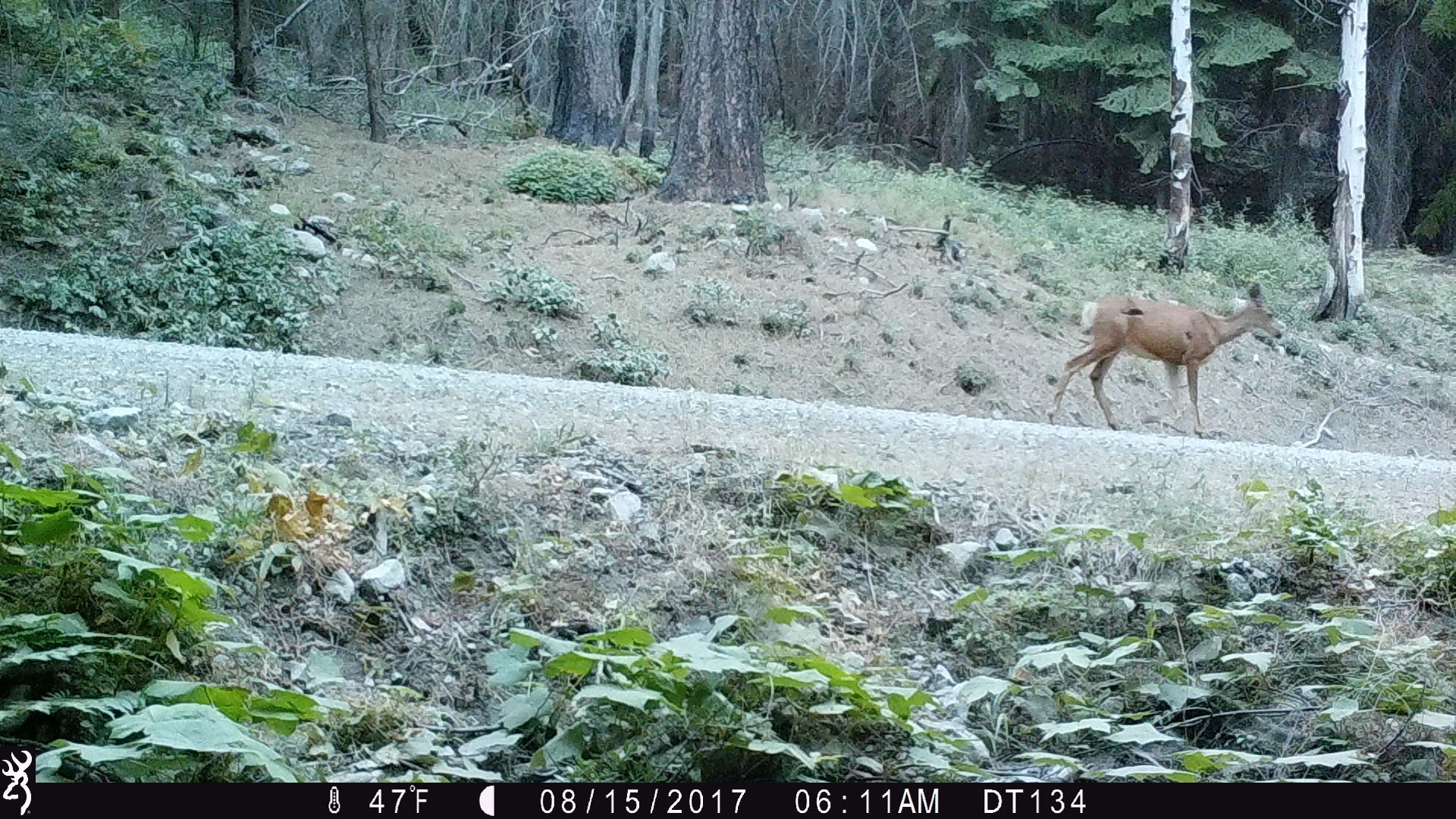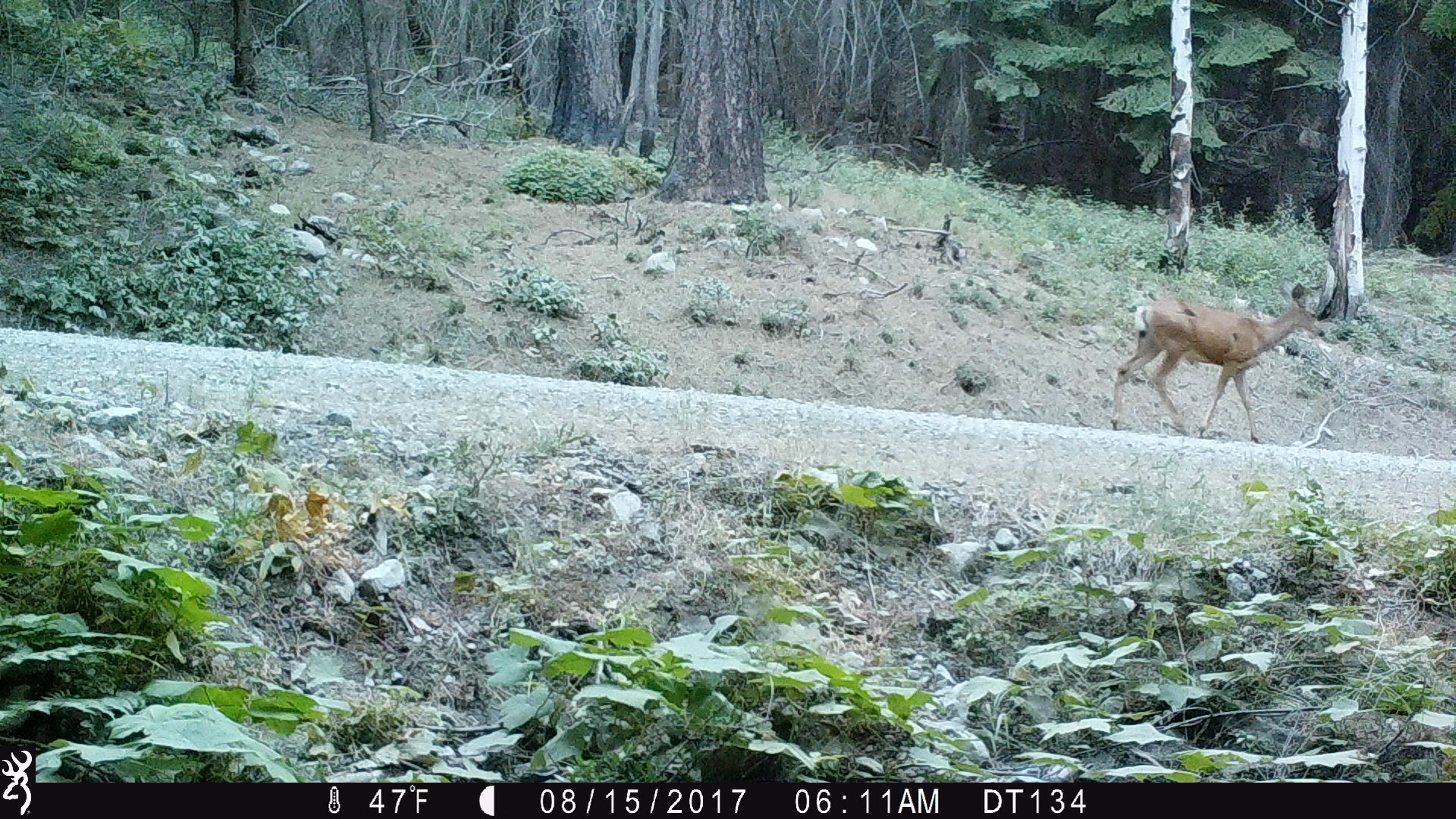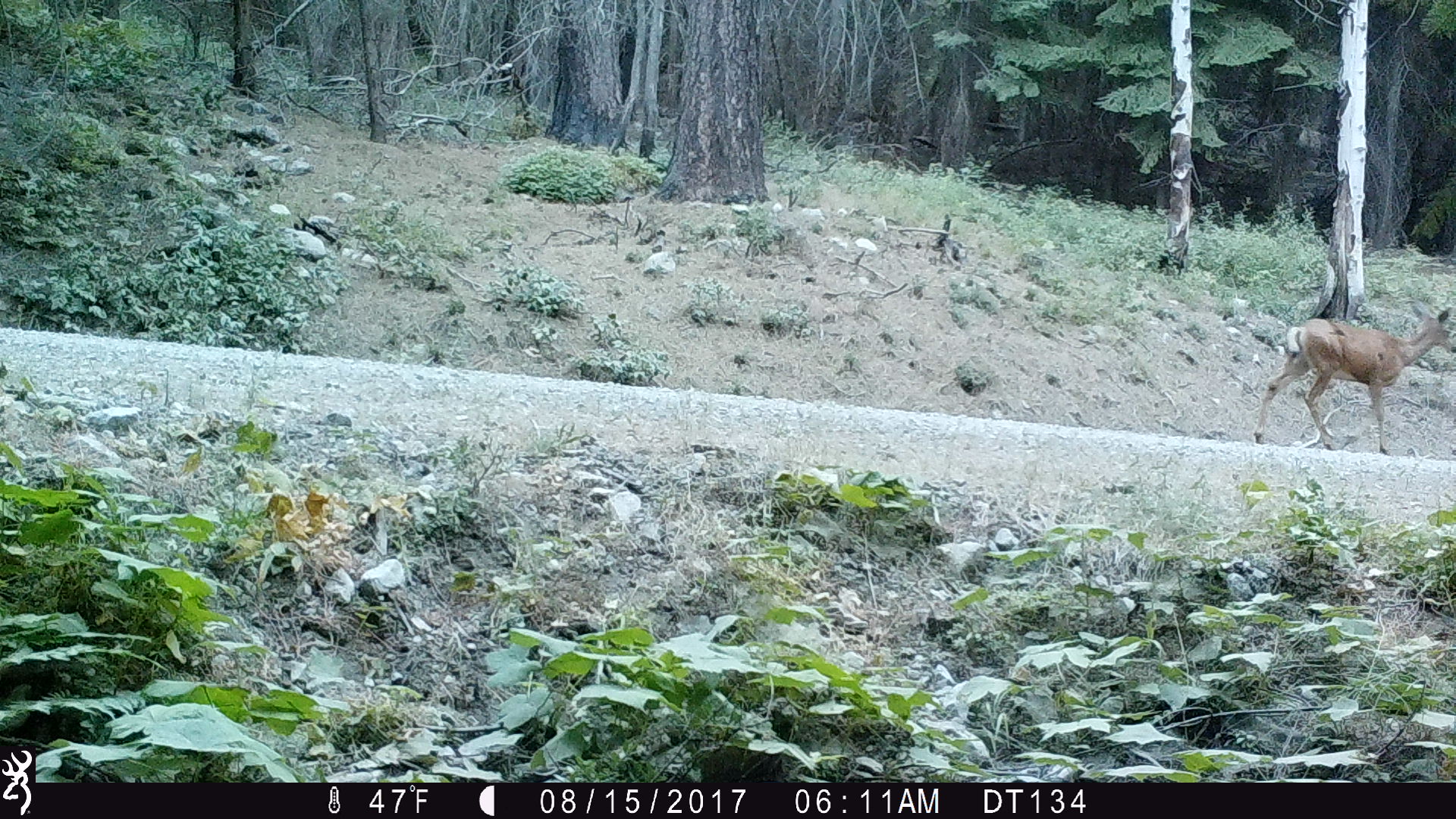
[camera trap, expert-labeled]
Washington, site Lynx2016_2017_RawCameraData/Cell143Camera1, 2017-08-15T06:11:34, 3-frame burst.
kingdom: Animalia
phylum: Chordata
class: Mammalia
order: Artiodactyla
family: Cervidae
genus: Odocoileus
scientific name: Odocoileus hemionus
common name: mule deer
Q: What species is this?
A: Odocoileus hemionus (mule deer).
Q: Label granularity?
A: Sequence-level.